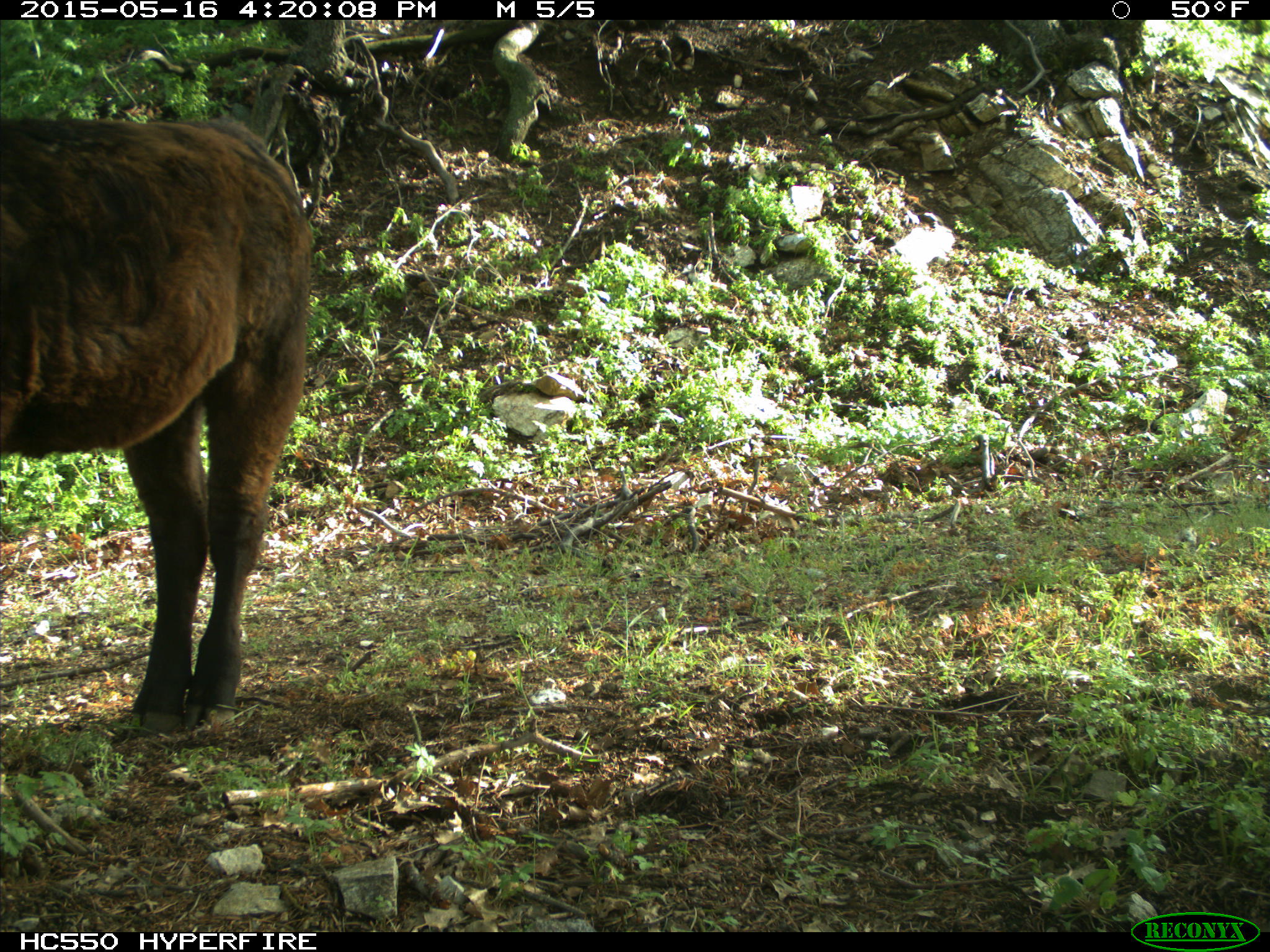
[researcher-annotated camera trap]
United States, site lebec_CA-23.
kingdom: Animalia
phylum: Chordata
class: Mammalia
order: Artiodactyla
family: Bovidae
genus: Bos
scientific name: Bos taurus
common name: domestic cow